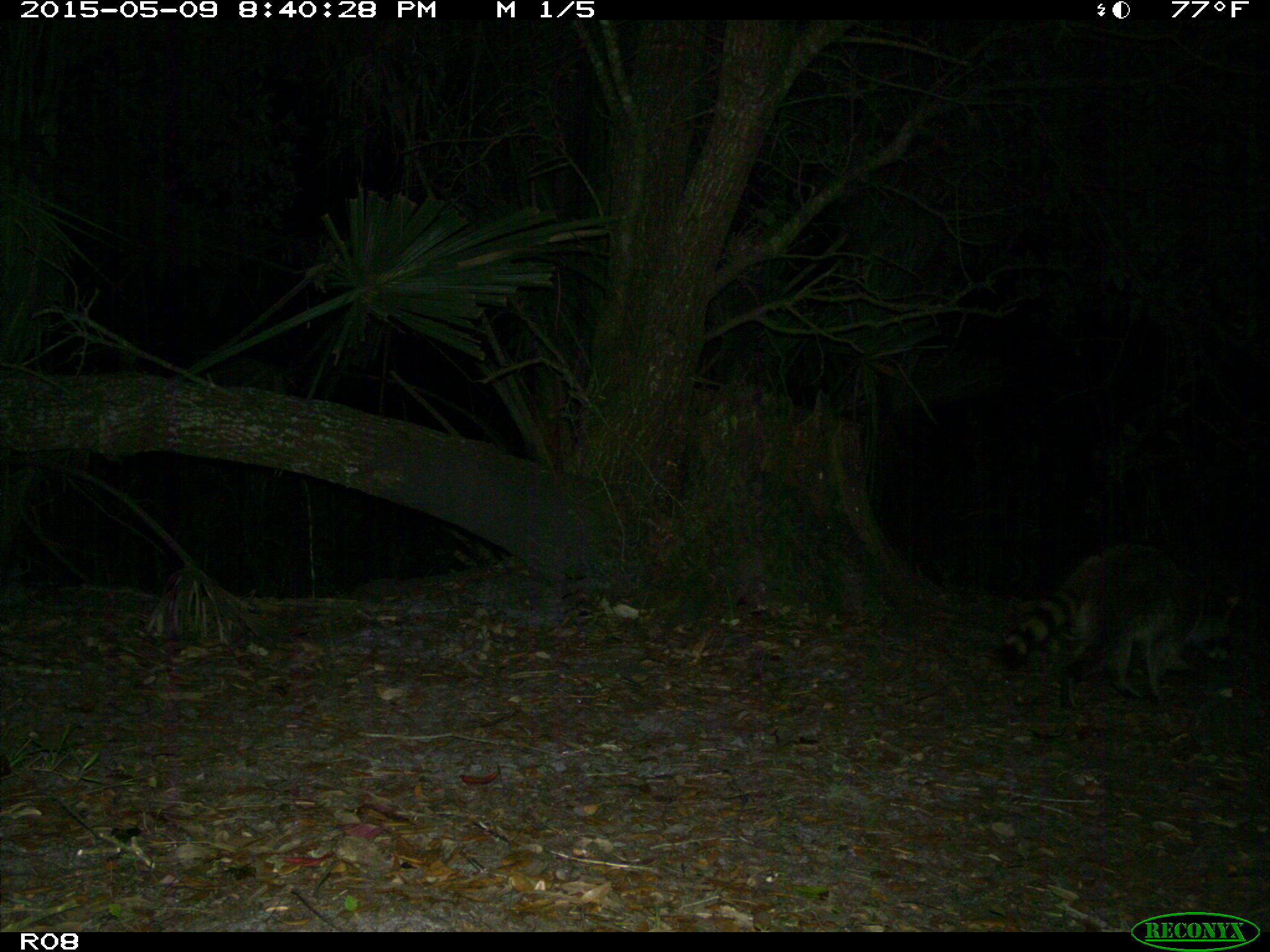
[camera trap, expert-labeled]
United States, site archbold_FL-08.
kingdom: Animalia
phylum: Chordata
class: Mammalia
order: Carnivora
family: Procyonidae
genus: Procyon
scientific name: Procyon lotor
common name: common raccoon